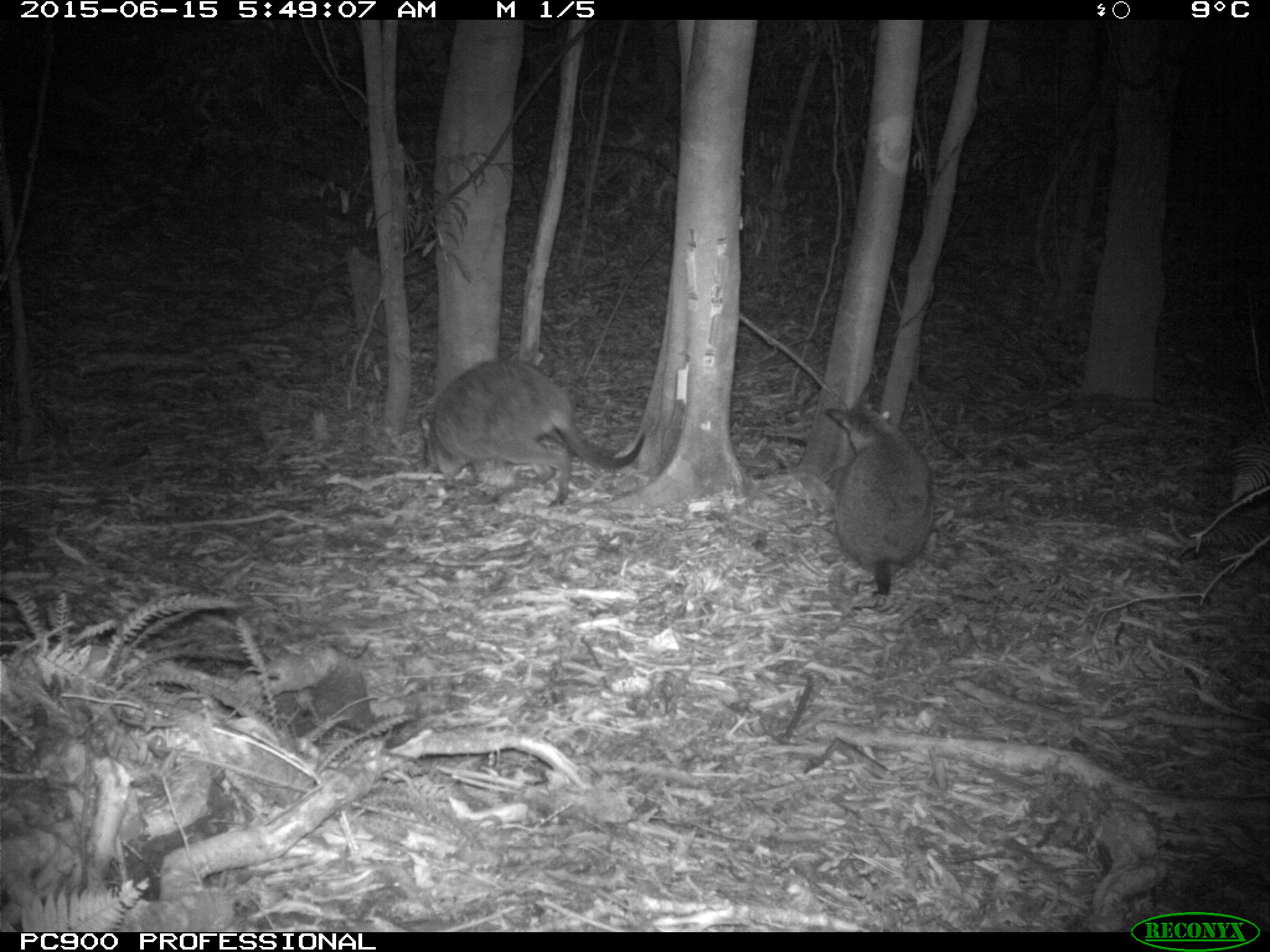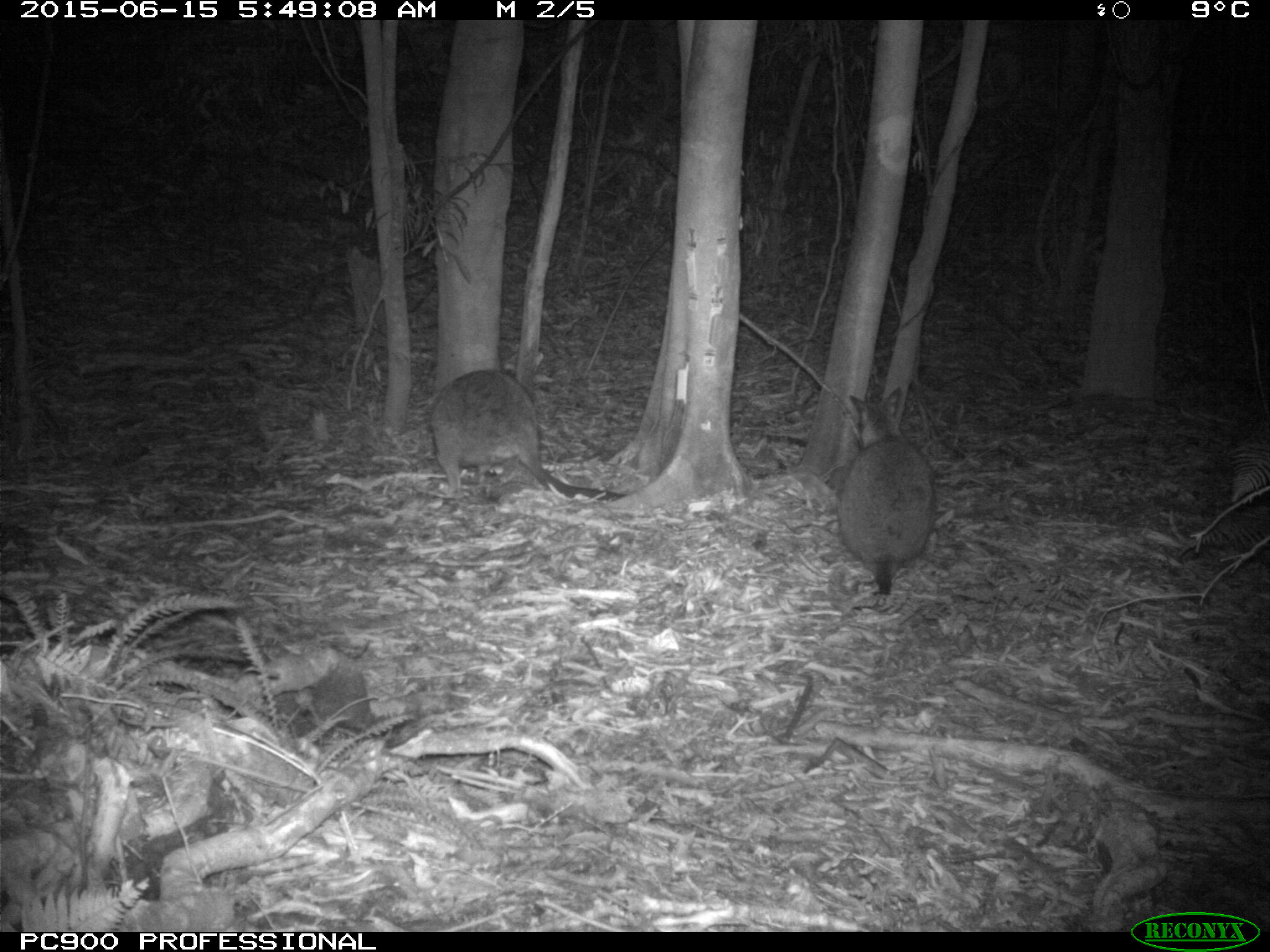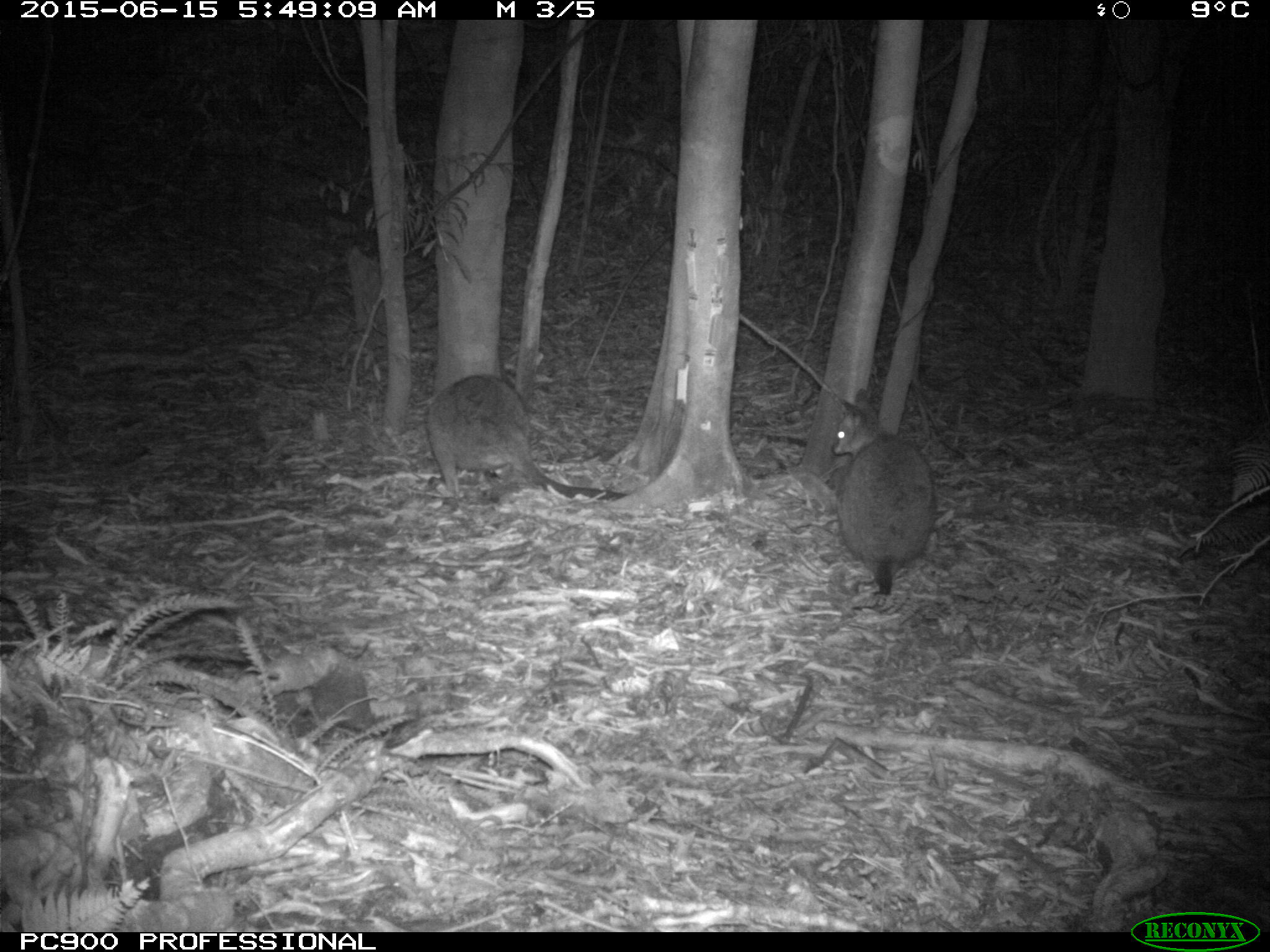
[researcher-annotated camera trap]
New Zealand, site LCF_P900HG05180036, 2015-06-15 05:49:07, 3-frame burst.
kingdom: Animalia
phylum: Chordata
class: Mammalia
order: Diprotodontia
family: Macropodidae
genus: Notamacropus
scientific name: Notamacropus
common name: wallaby